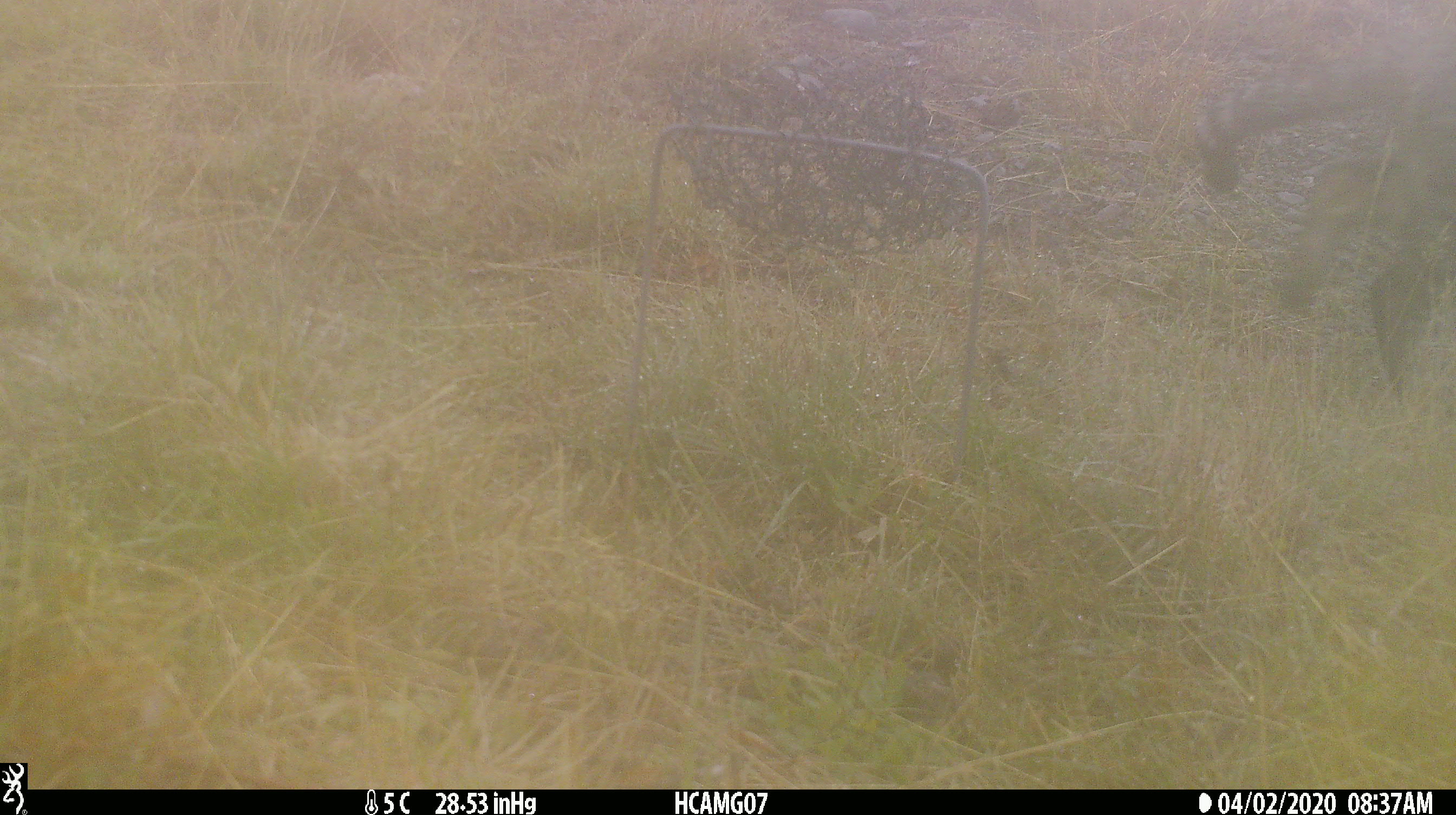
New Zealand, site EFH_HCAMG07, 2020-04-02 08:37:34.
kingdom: Animalia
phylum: Chordata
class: Mammalia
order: Carnivora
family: Felidae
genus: Felis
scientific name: Felis catus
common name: domestic cat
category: cat